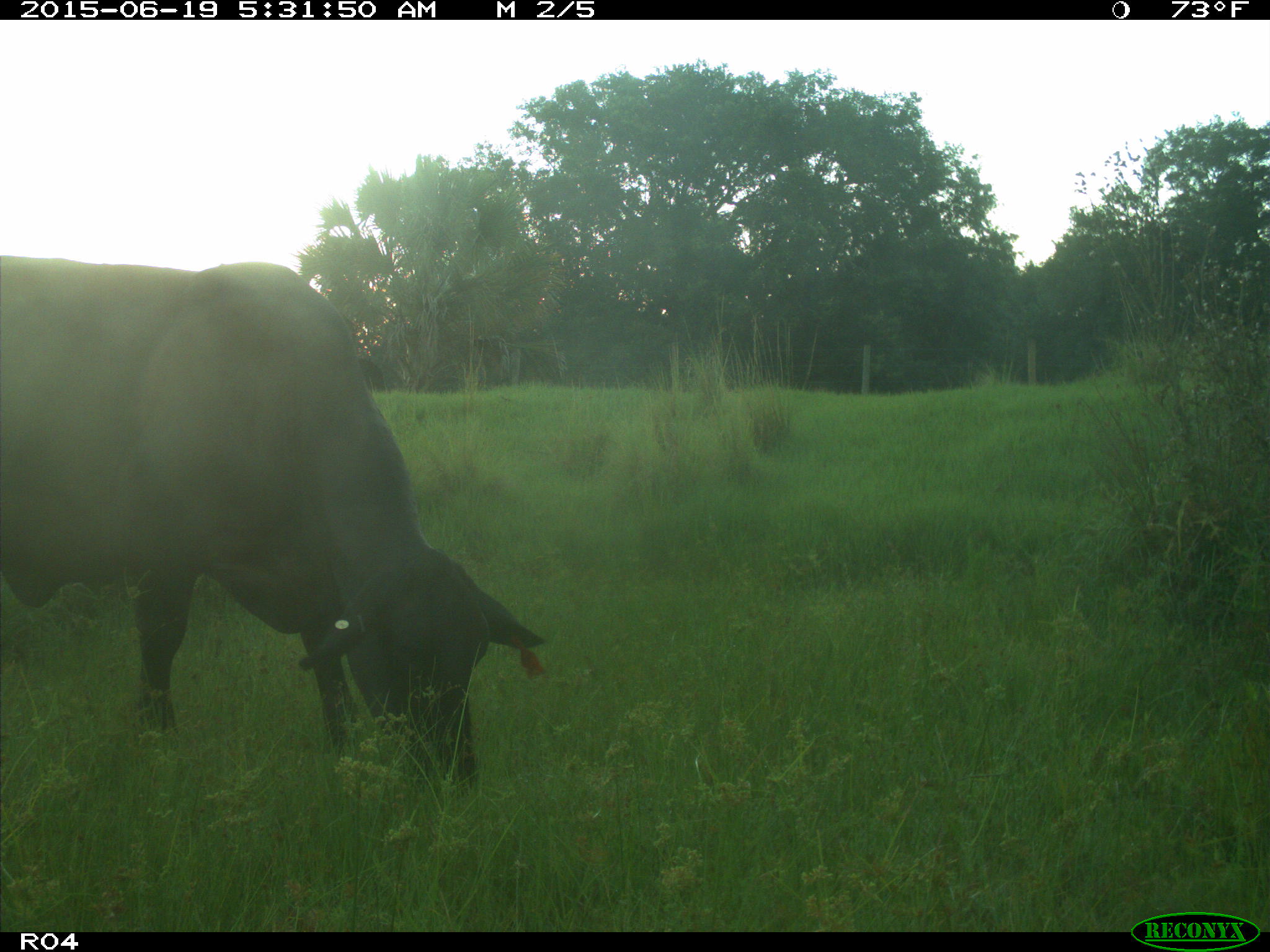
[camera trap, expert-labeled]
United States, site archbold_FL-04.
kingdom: Animalia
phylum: Chordata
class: Mammalia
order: Artiodactyla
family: Bovidae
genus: Bos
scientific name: Bos taurus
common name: domestic cow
Bos taurus (domestic cow).